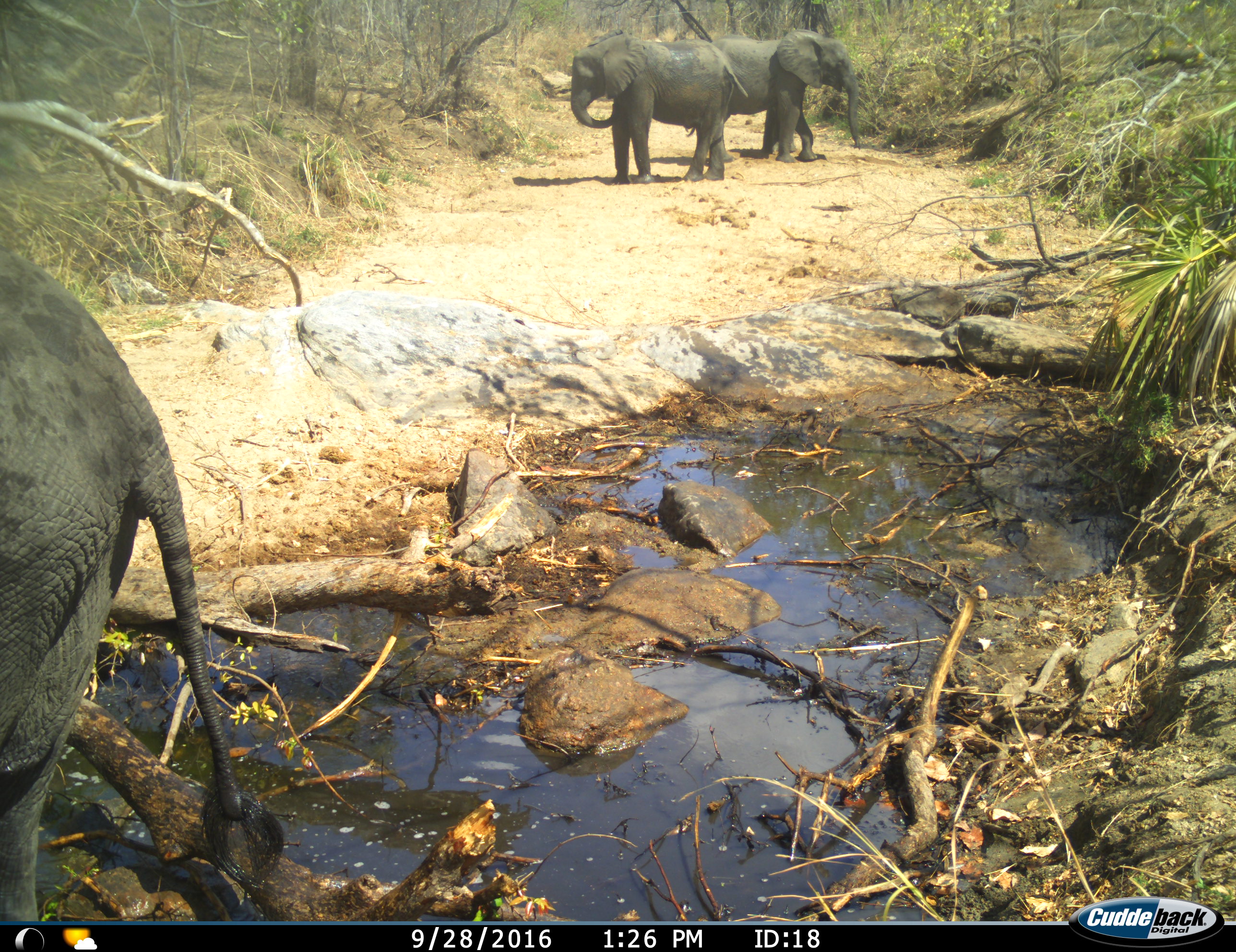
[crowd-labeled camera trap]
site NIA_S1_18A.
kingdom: Animalia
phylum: Chordata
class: Mammalia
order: Proboscidea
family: Elephantidae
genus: Loxodonta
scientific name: Loxodonta africana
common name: african bush elephant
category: elephant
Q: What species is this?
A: Elephant (african bush elephant) (Loxodonta africana).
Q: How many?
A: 3.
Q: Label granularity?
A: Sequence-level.